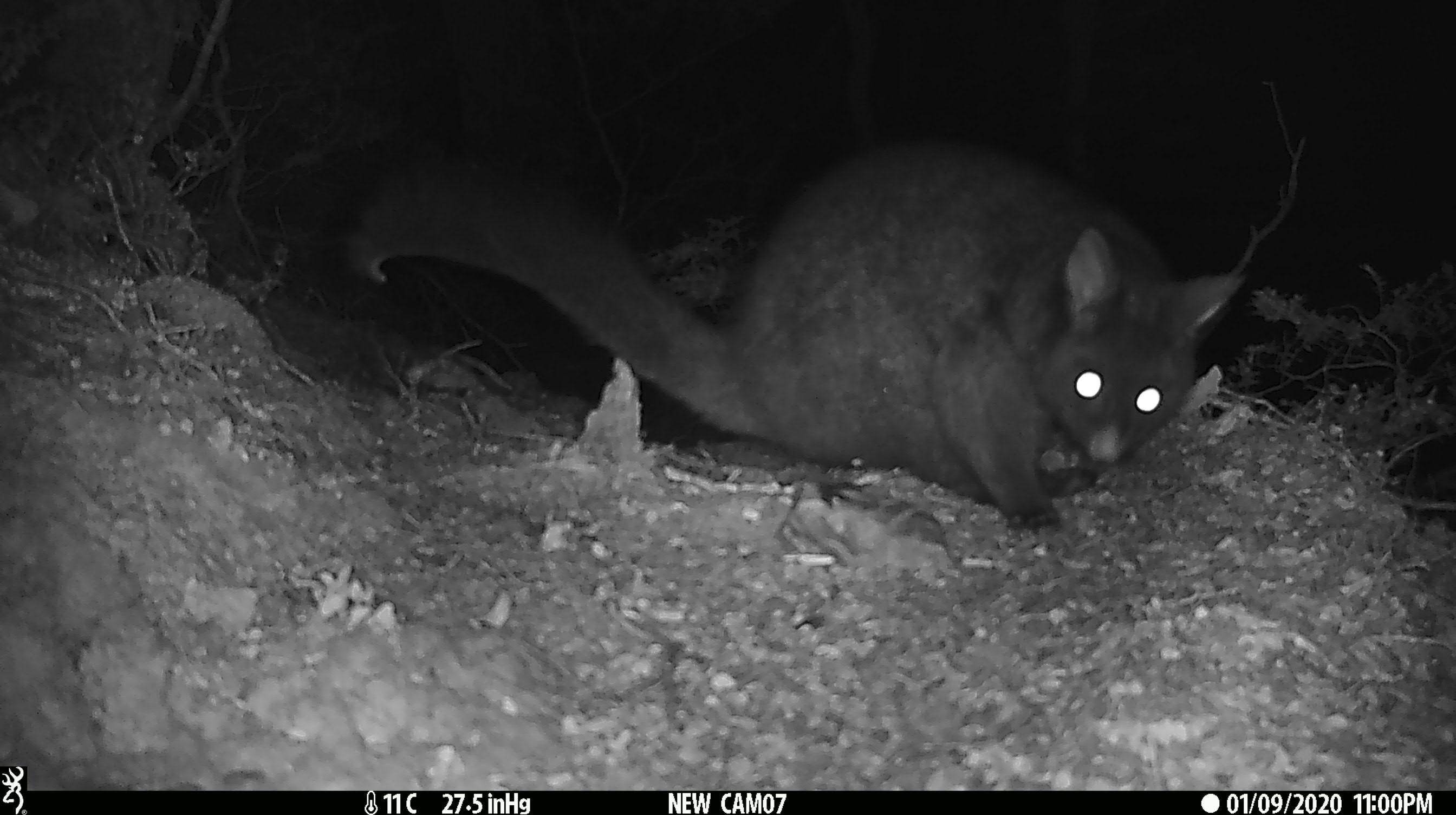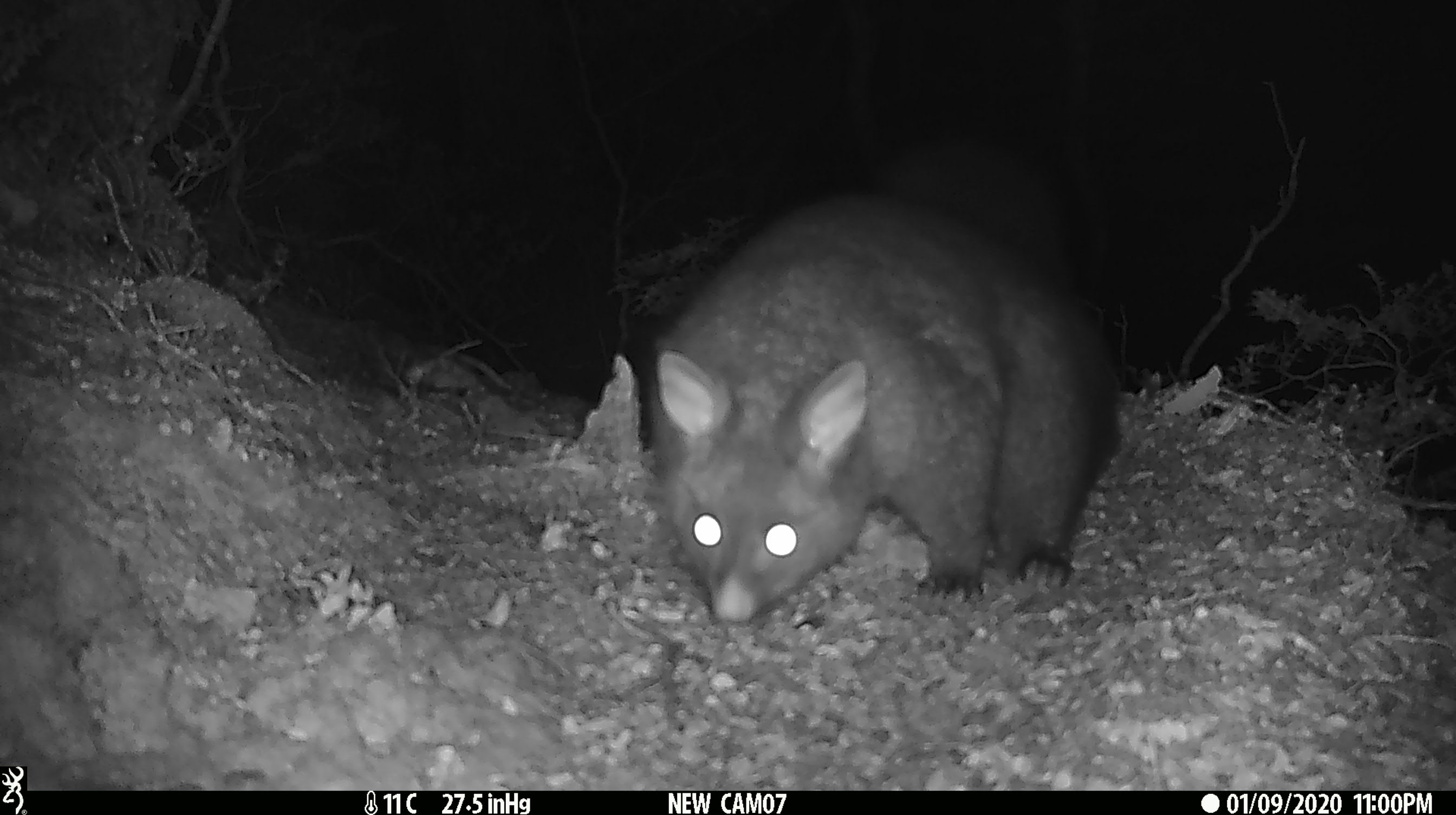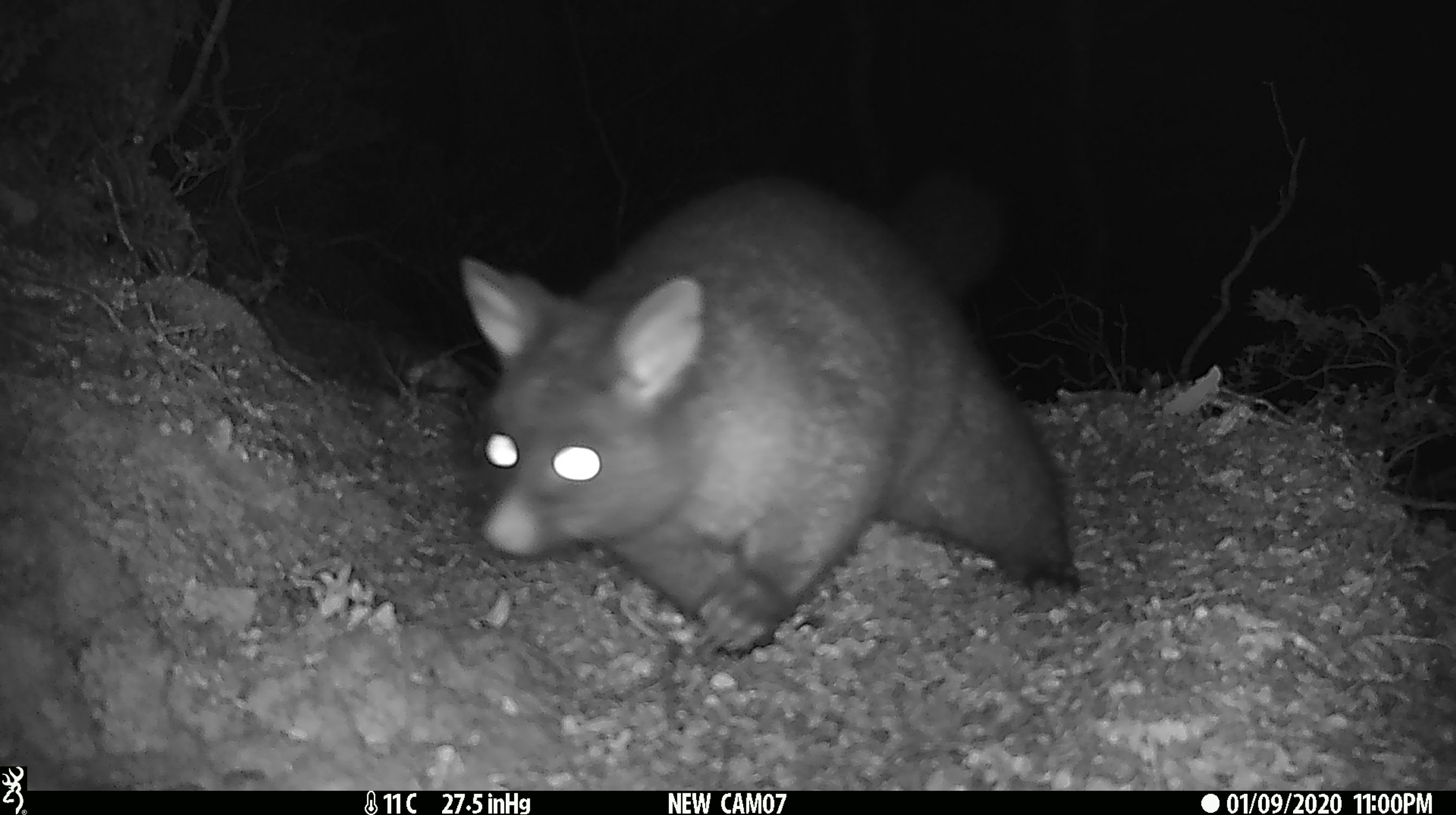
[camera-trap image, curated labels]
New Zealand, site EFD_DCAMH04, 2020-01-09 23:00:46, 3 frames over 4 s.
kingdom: Animalia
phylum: Chordata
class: Mammalia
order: Diprotodontia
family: Phalangeridae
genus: Trichosurus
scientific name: Trichosurus vulpecula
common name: common brushtail possum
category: possum